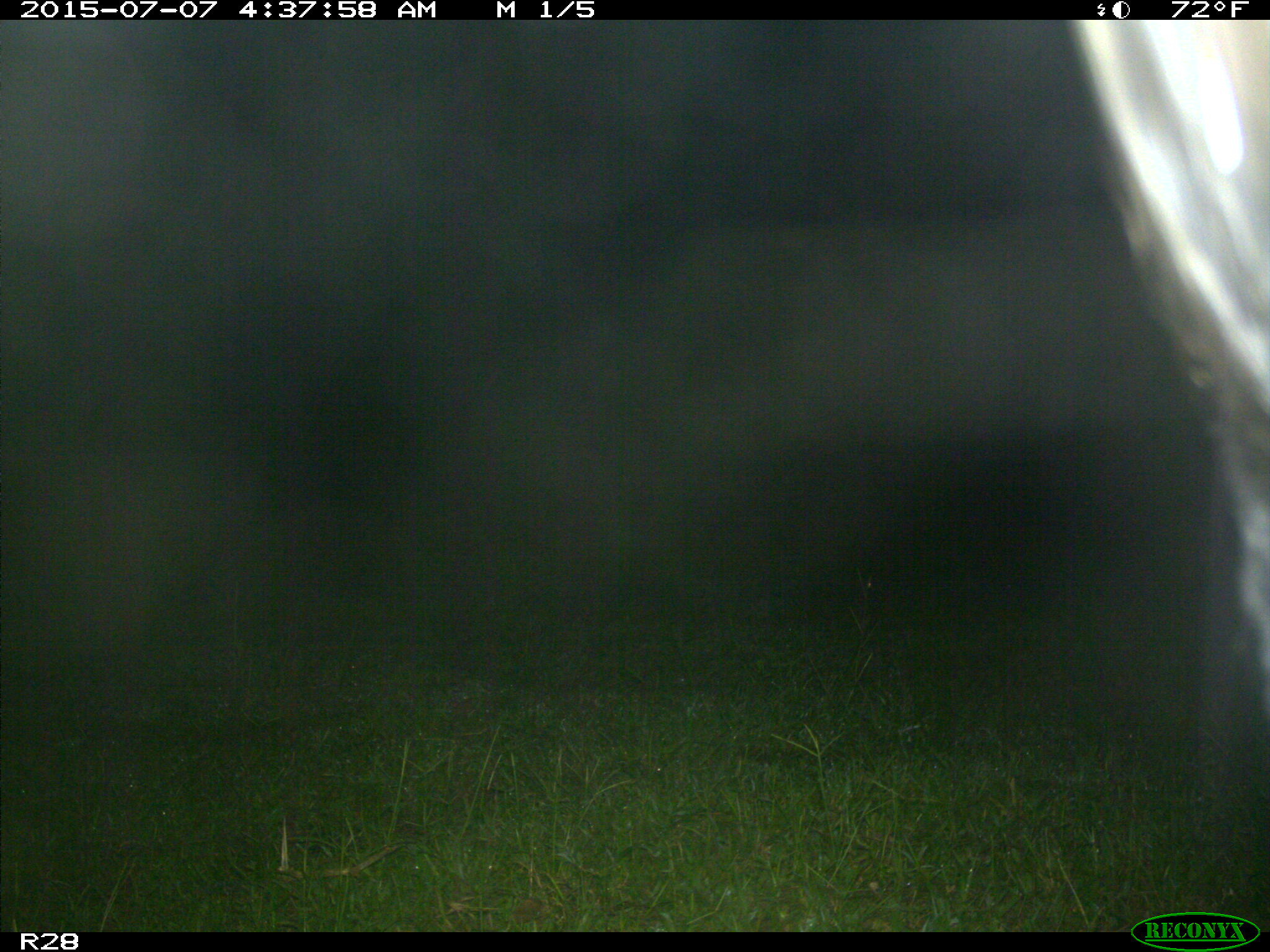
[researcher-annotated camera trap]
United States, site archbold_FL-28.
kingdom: Animalia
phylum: Chordata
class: Mammalia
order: Artiodactyla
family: Bovidae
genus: Bos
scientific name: Bos taurus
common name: domestic cow